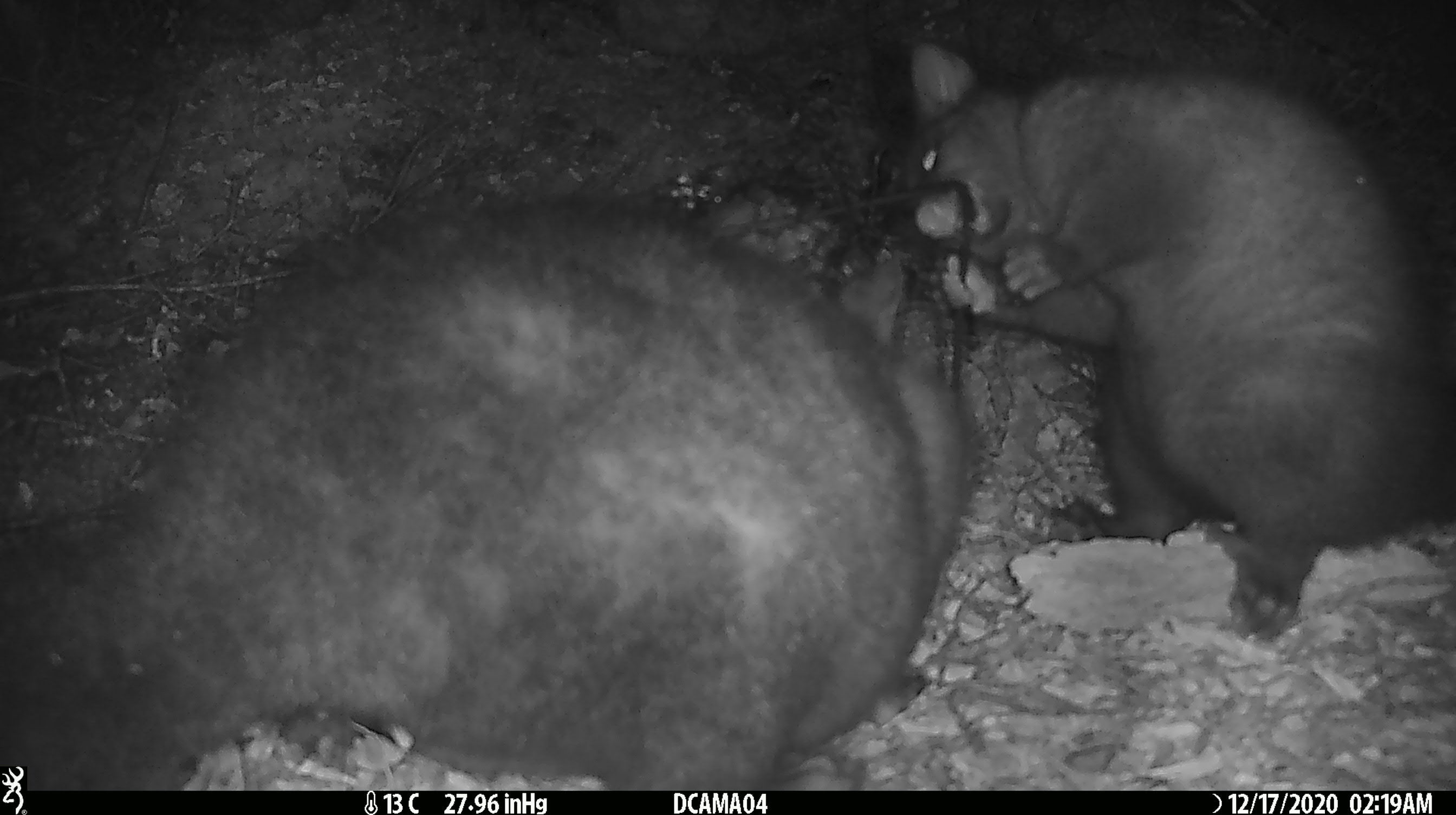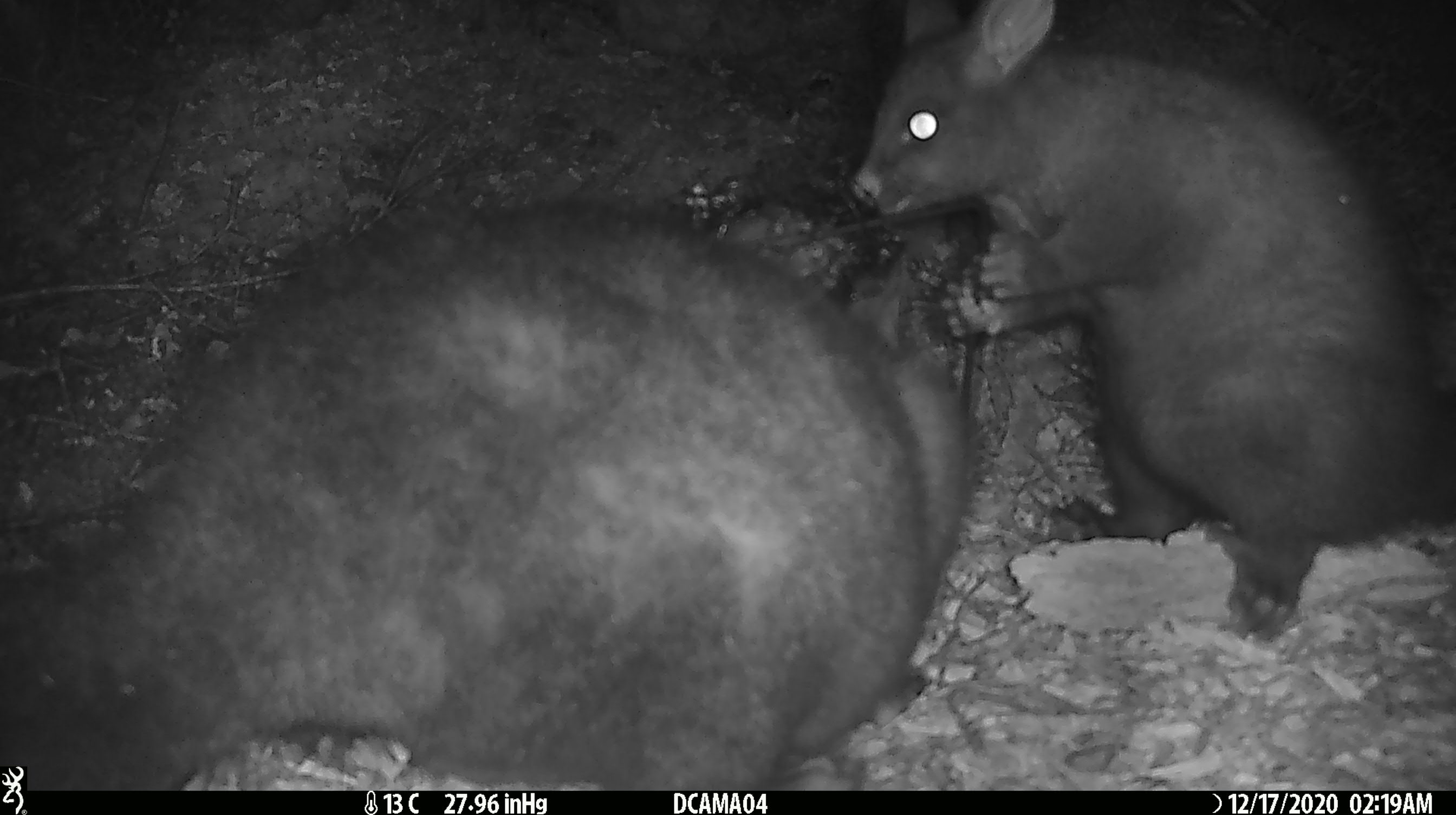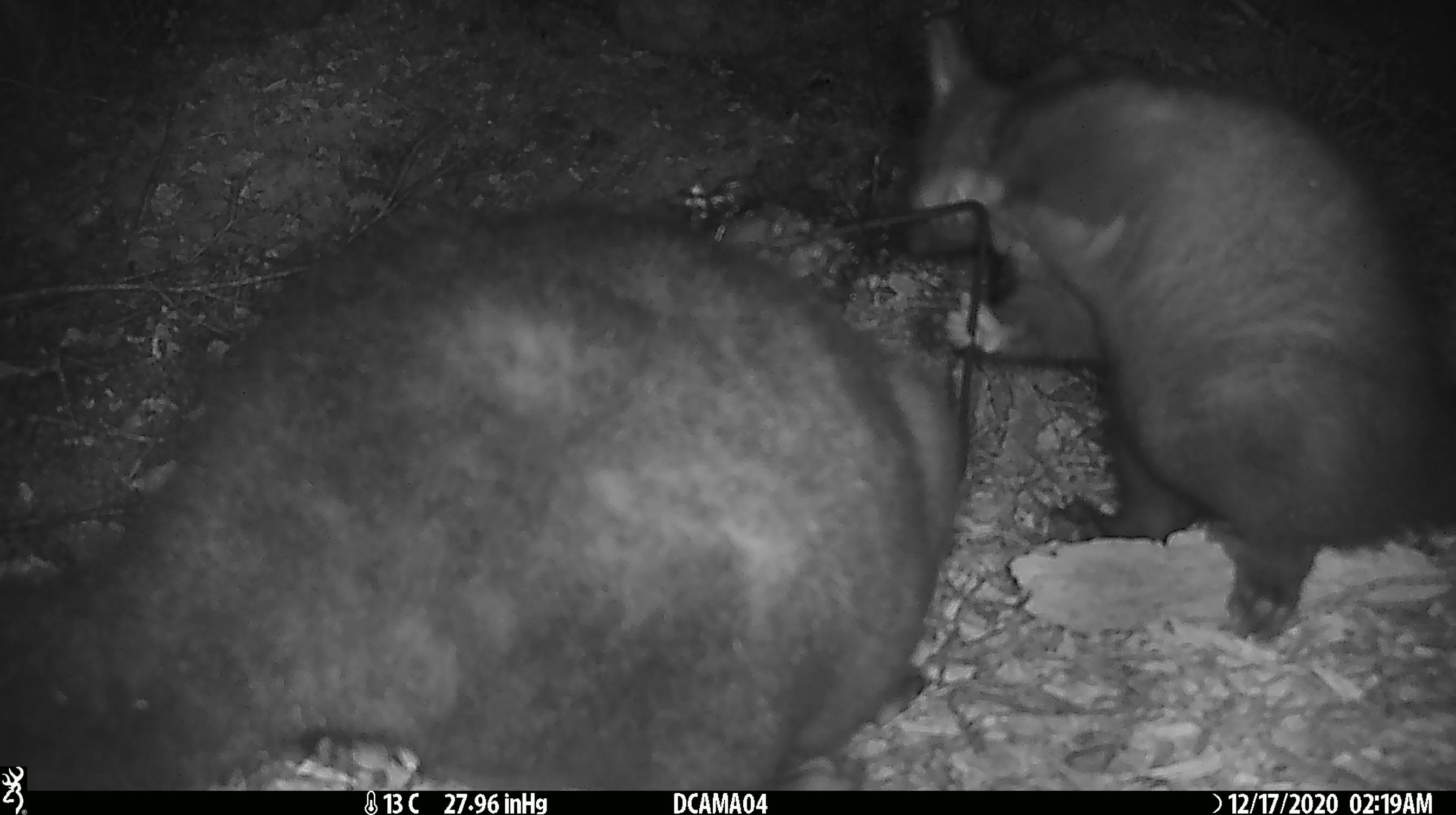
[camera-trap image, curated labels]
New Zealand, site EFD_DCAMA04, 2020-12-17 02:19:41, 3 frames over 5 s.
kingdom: Animalia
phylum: Chordata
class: Mammalia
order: Diprotodontia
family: Phalangeridae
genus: Trichosurus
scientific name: Trichosurus vulpecula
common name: common brushtail possum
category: possum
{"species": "possum (common brushtail possum) (Trichosurus vulpecula)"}